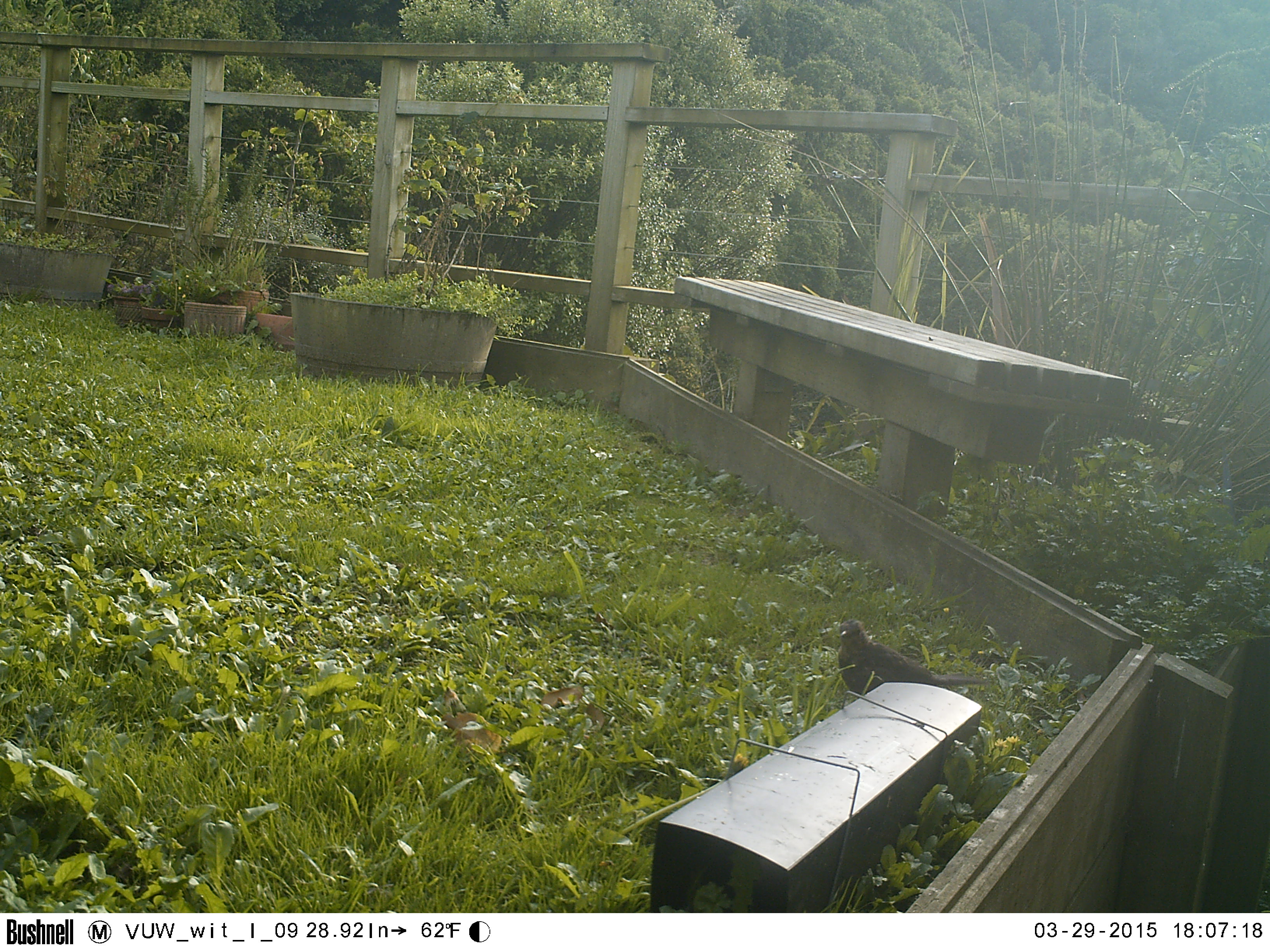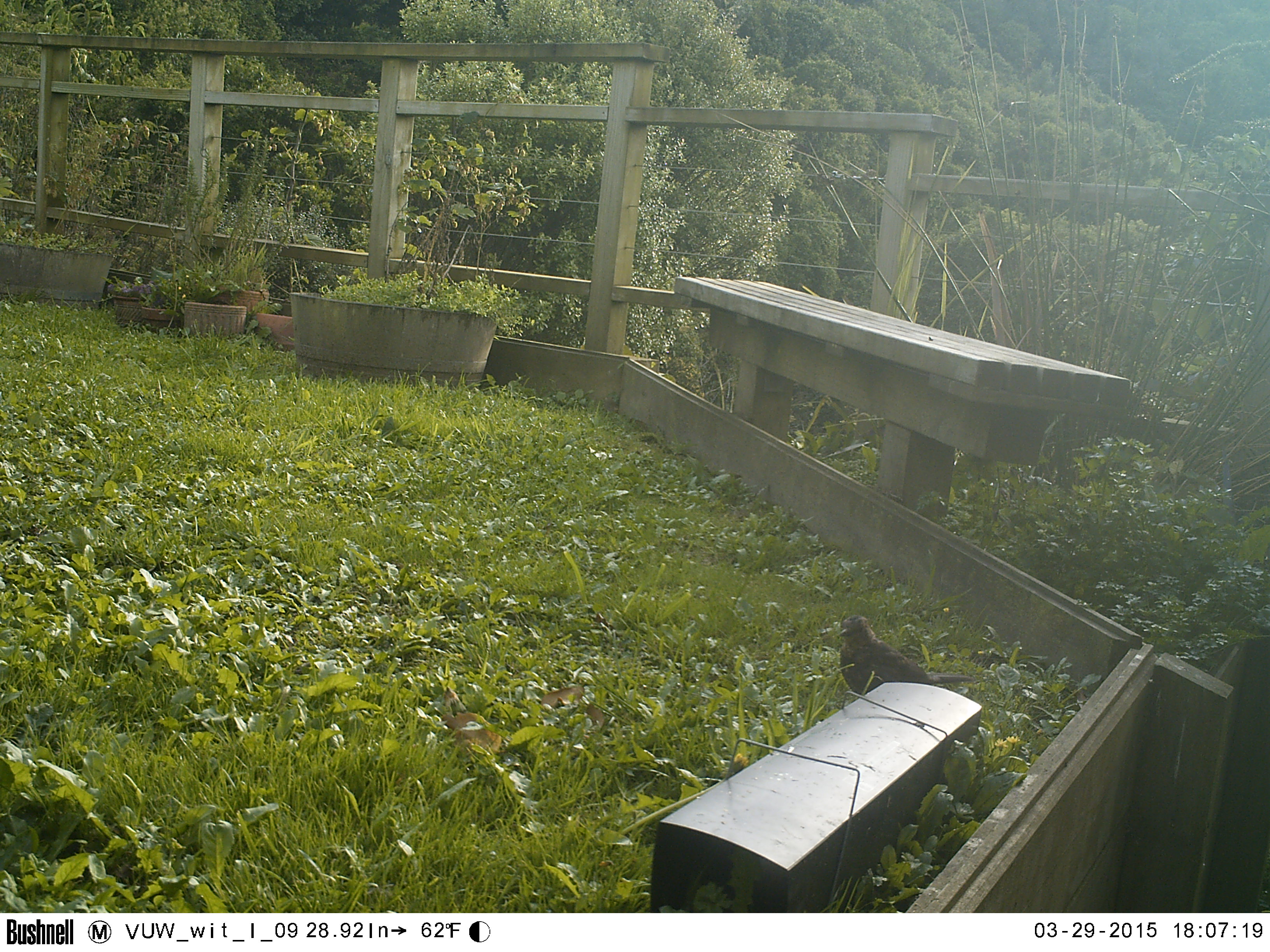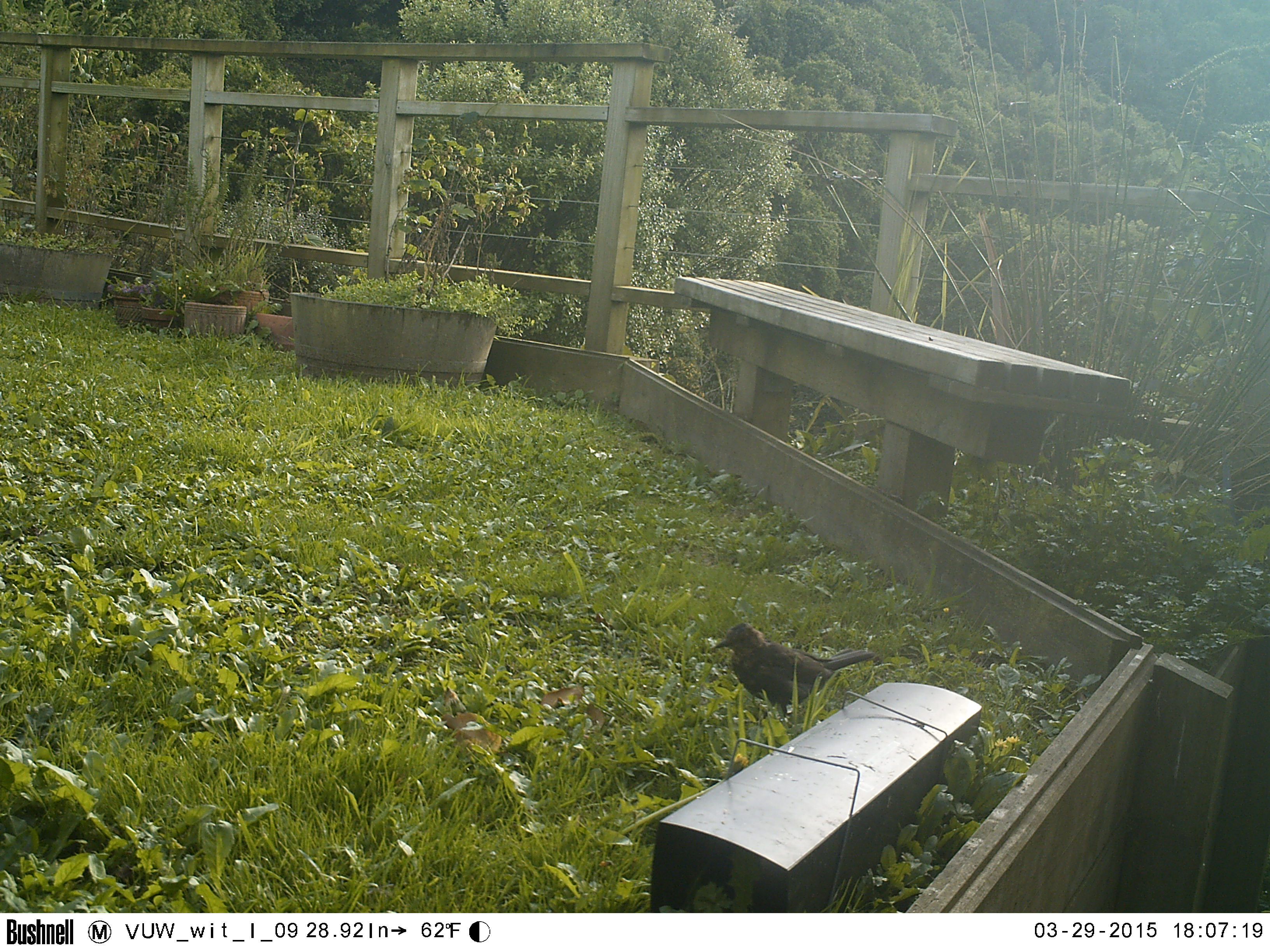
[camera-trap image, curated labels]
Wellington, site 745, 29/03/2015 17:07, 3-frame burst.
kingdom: Animalia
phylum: Chordata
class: Aves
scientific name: Aves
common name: bird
Bird (Aves).